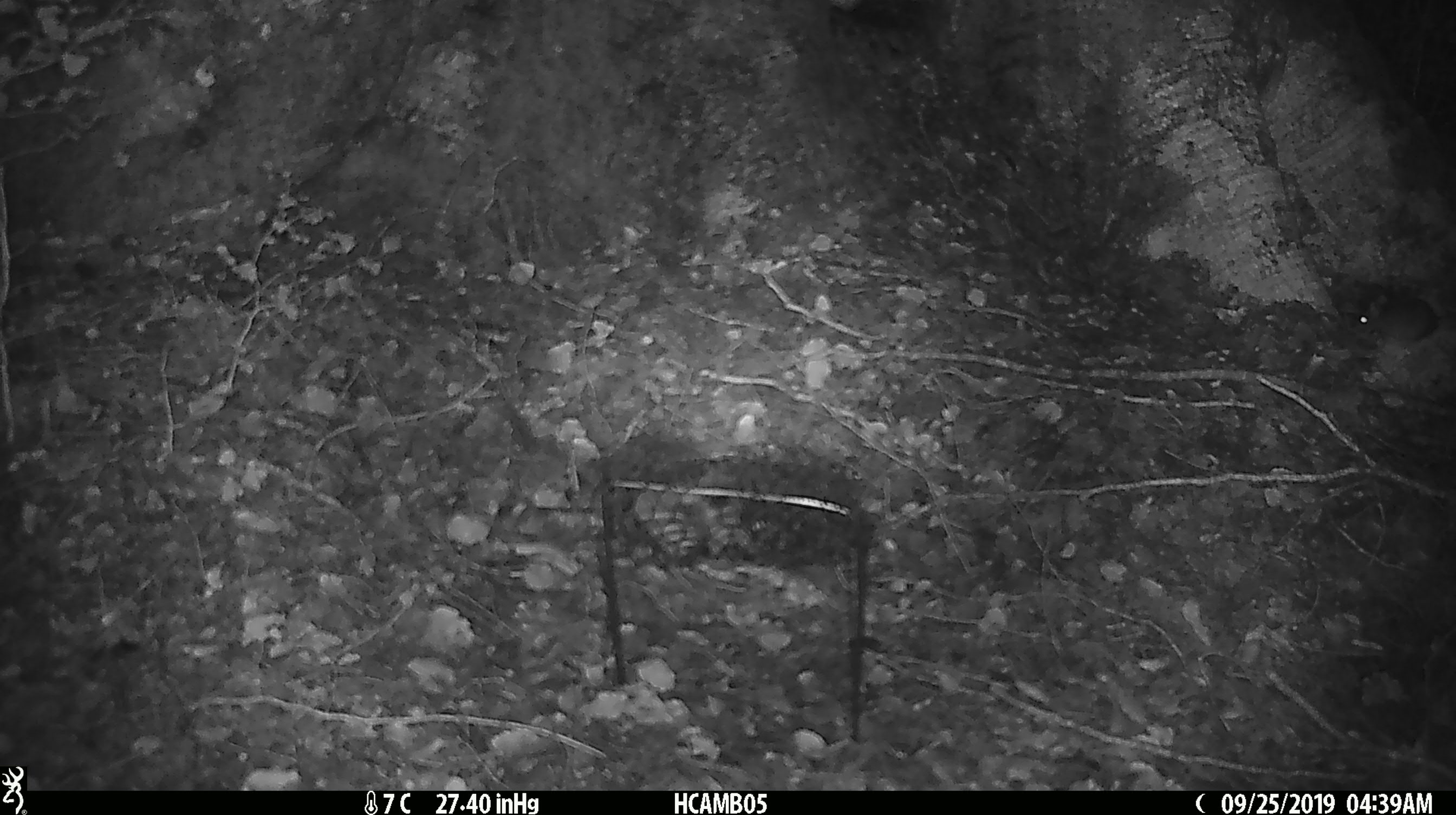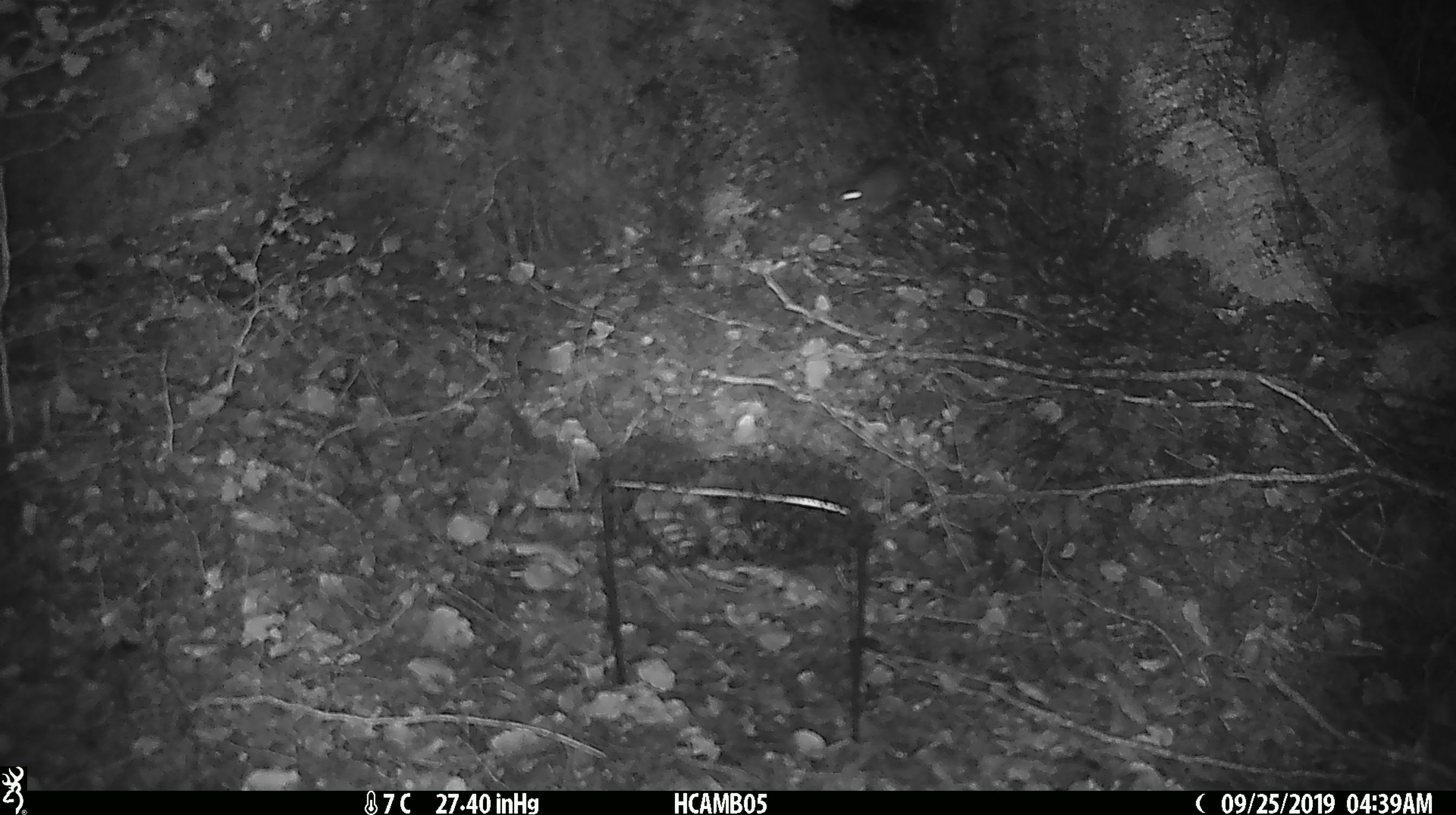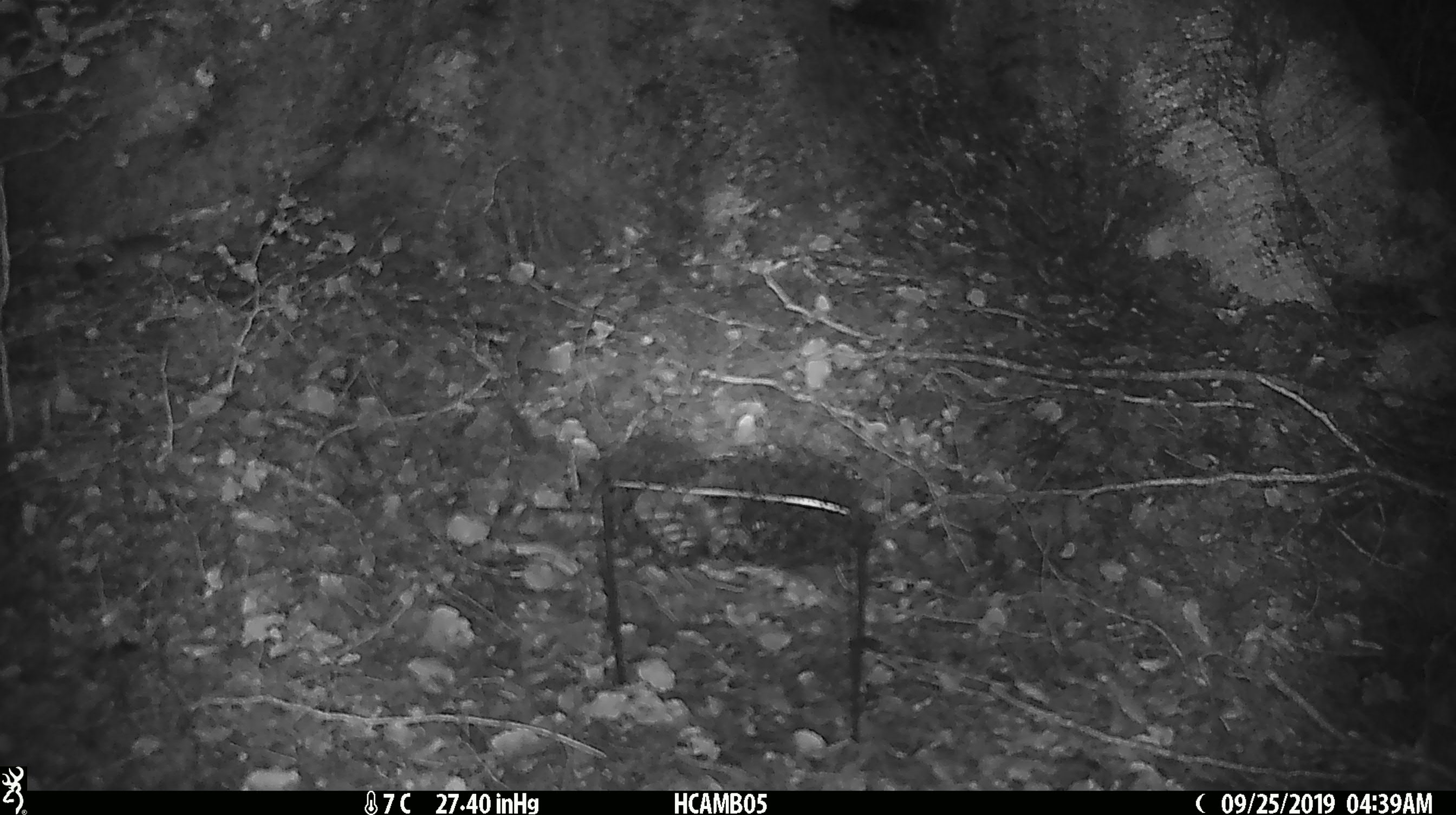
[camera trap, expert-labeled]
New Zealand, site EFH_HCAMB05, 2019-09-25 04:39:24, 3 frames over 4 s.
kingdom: Animalia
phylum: Chordata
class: Mammalia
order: Rodentia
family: Muridae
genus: Mus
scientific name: Mus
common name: mouse